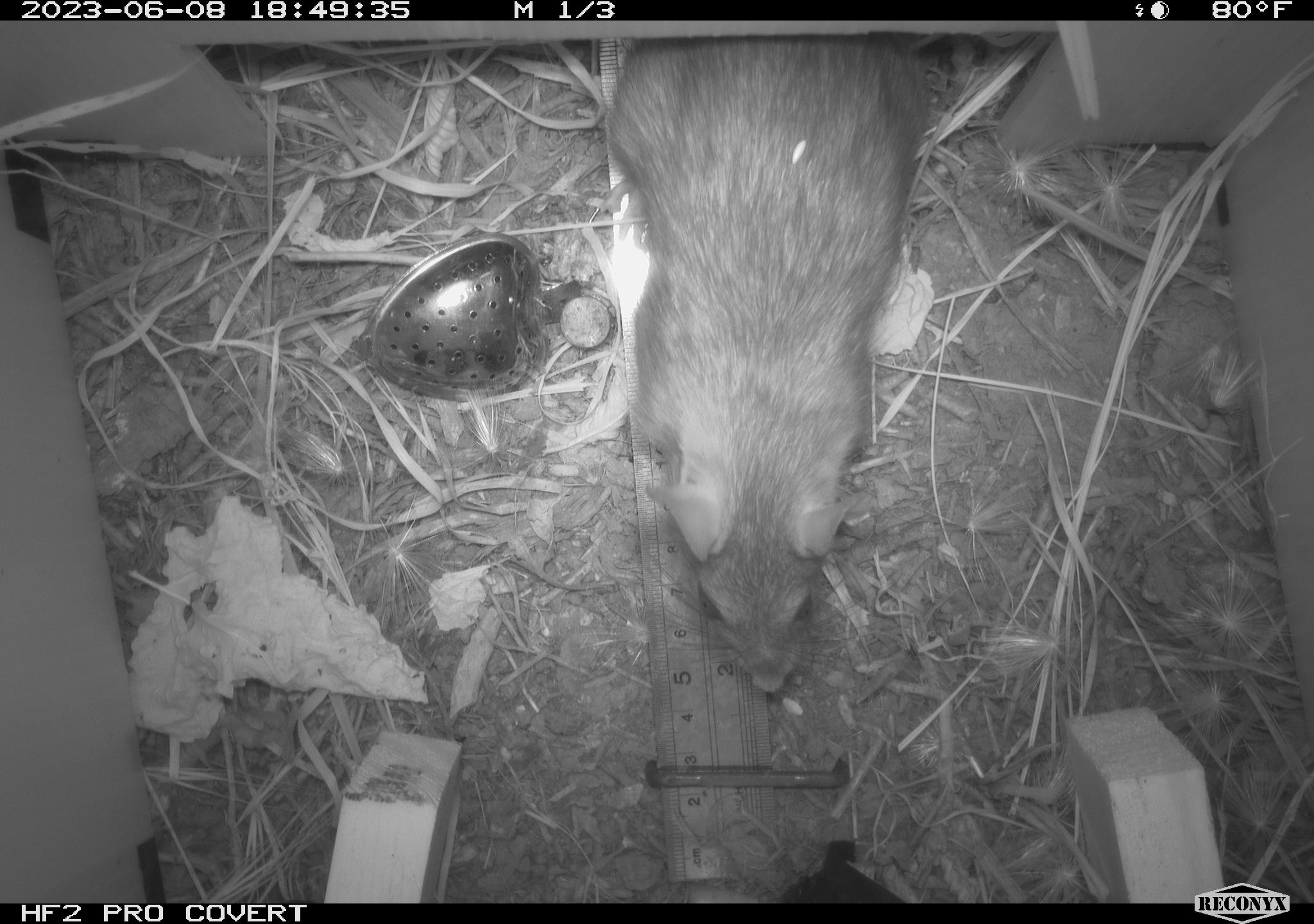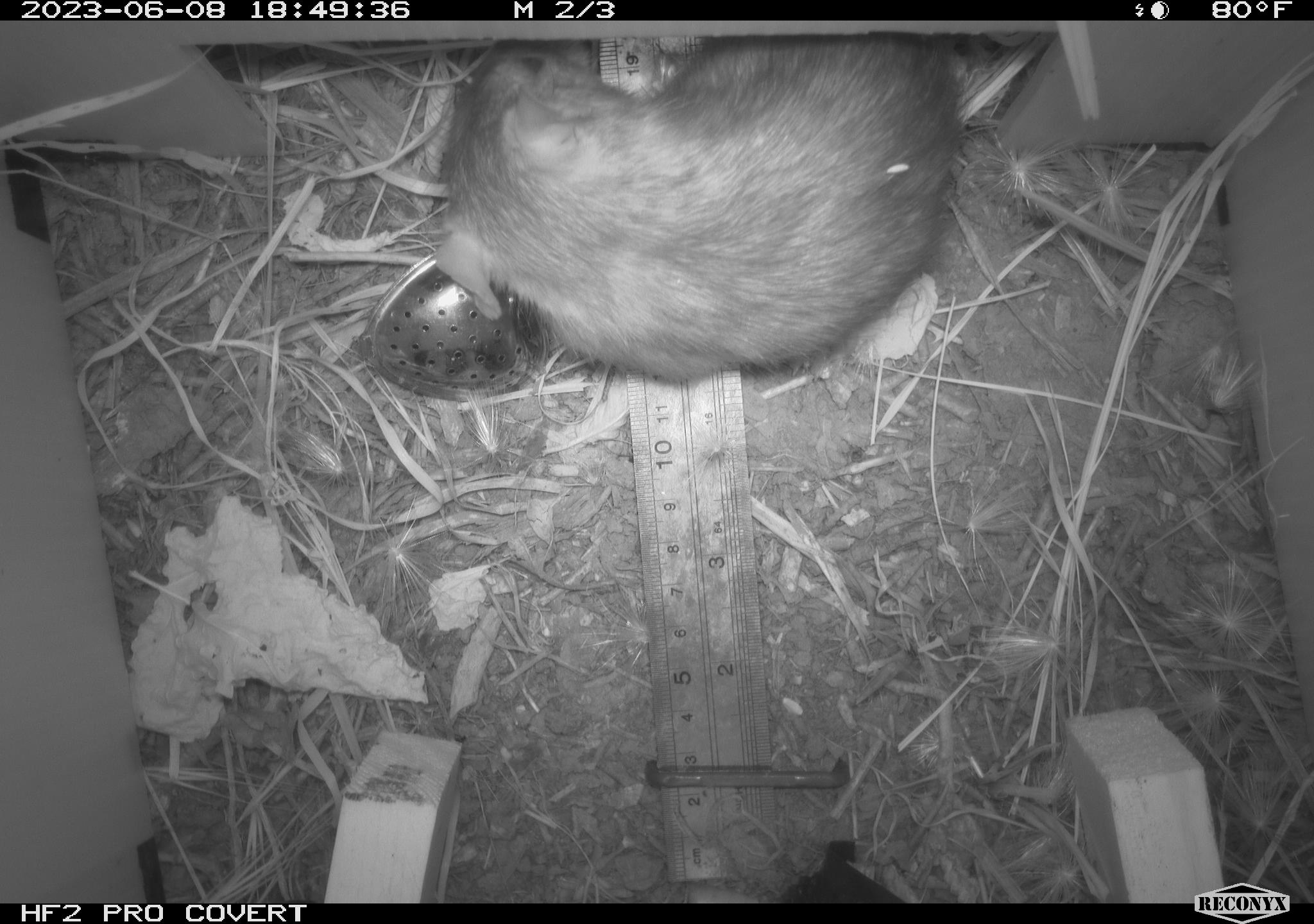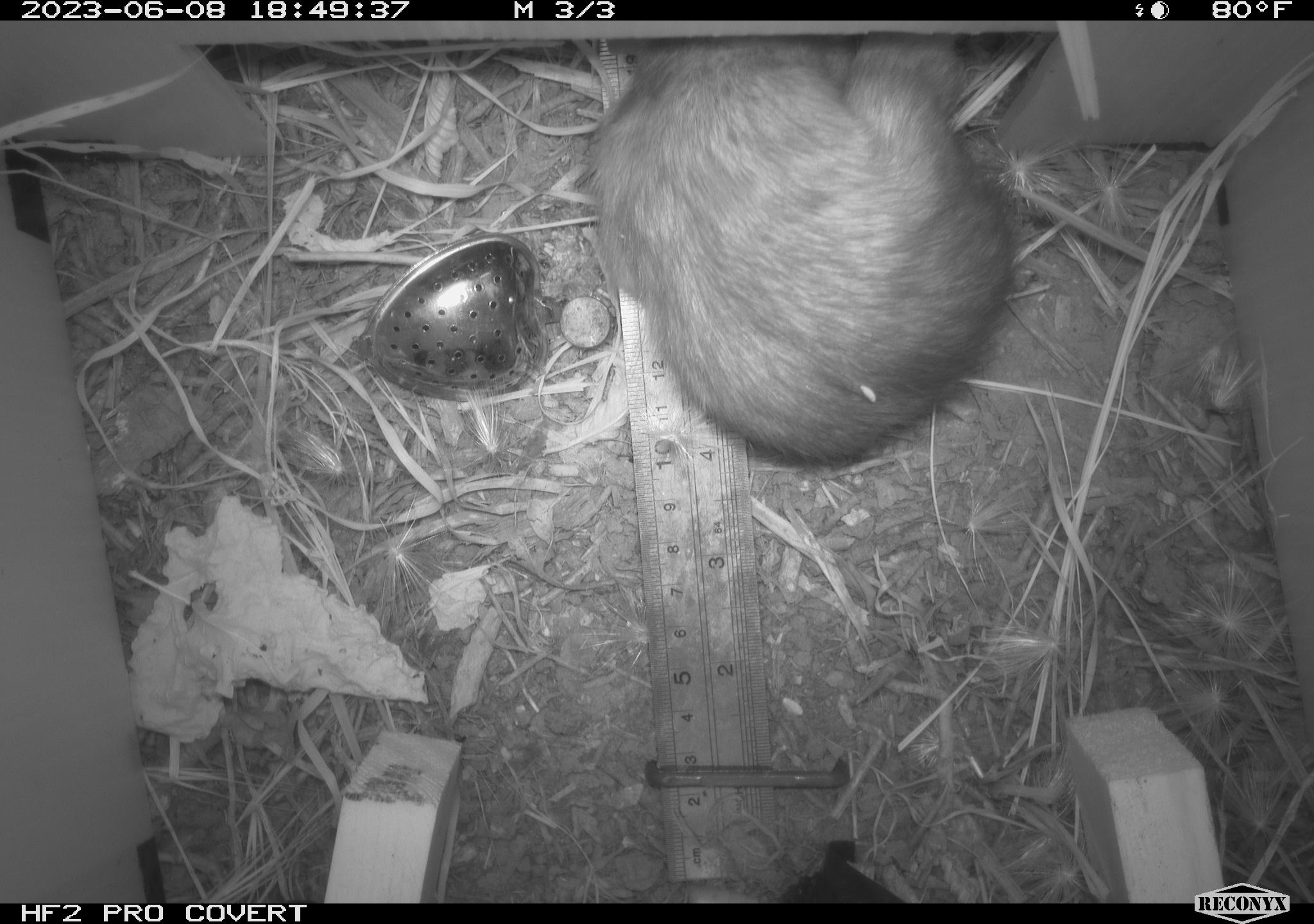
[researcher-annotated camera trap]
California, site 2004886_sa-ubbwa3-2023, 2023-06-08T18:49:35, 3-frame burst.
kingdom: Animalia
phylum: Chordata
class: Mammalia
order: Rodentia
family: Muridae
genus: Rattus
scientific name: Rattus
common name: rat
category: rattus species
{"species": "rattus species (rat) (Rattus)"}